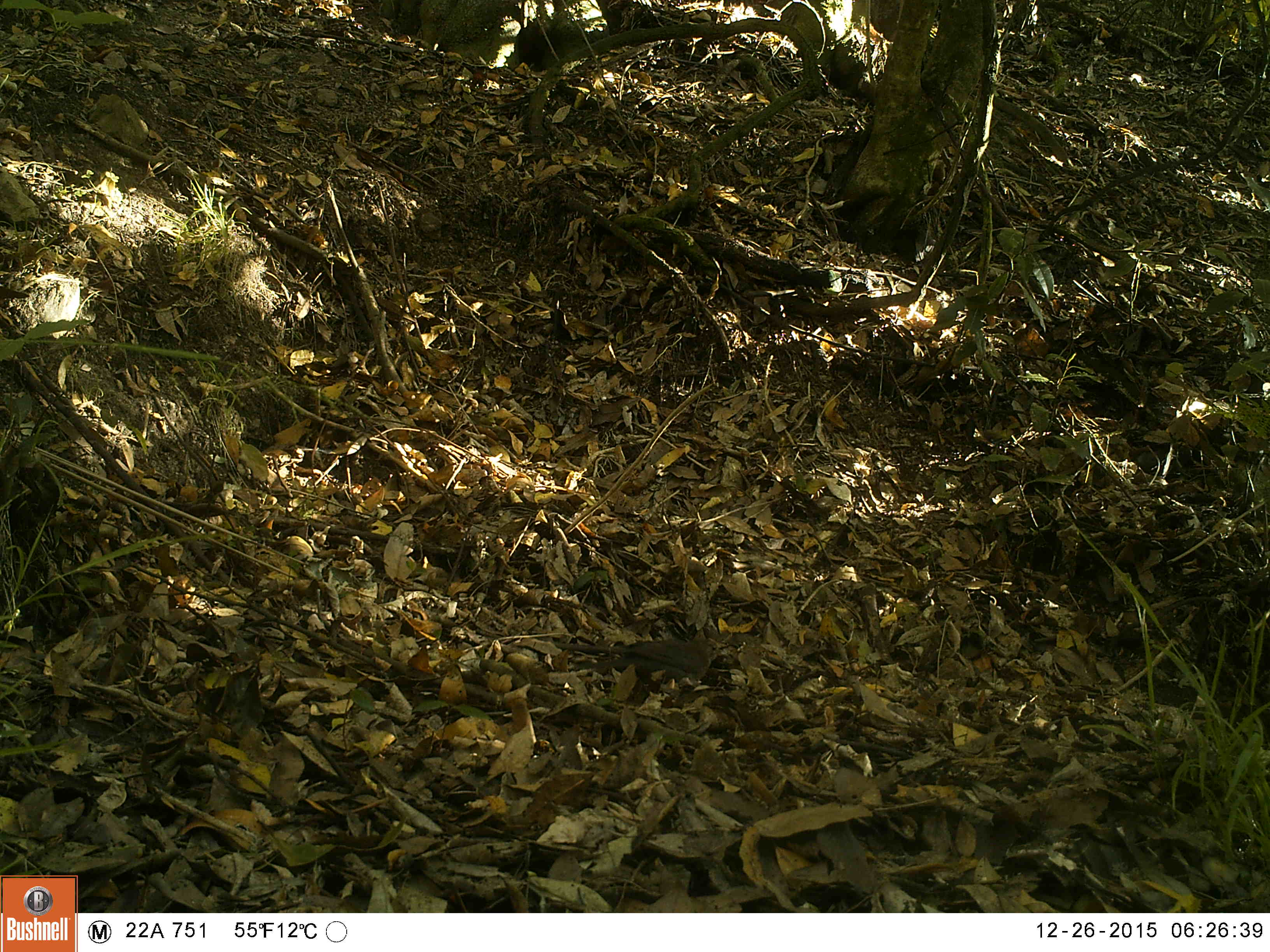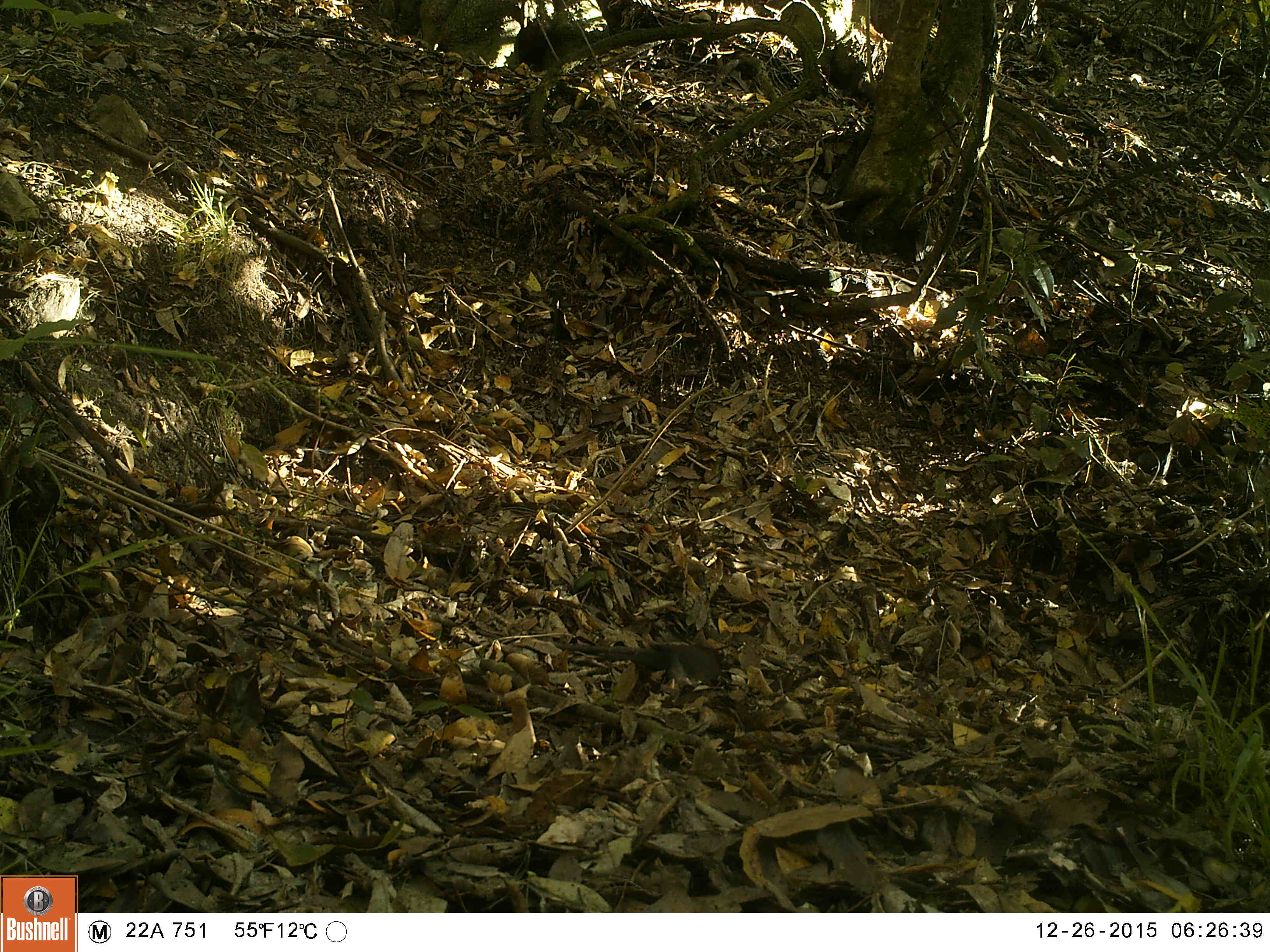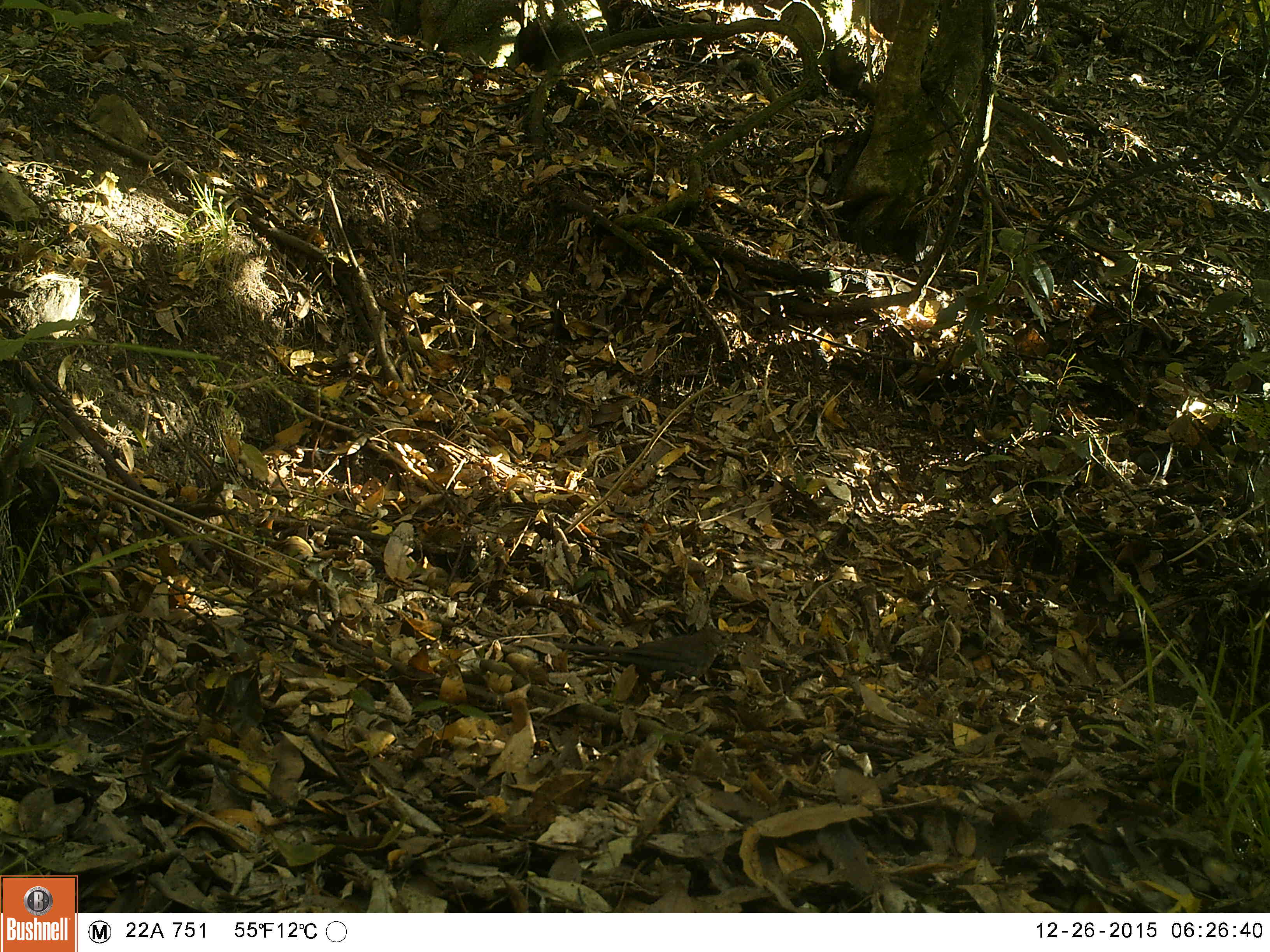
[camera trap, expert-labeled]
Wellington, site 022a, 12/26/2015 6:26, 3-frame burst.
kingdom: Animalia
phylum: Chordata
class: Aves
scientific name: Aves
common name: bird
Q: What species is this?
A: Bird (Aves).